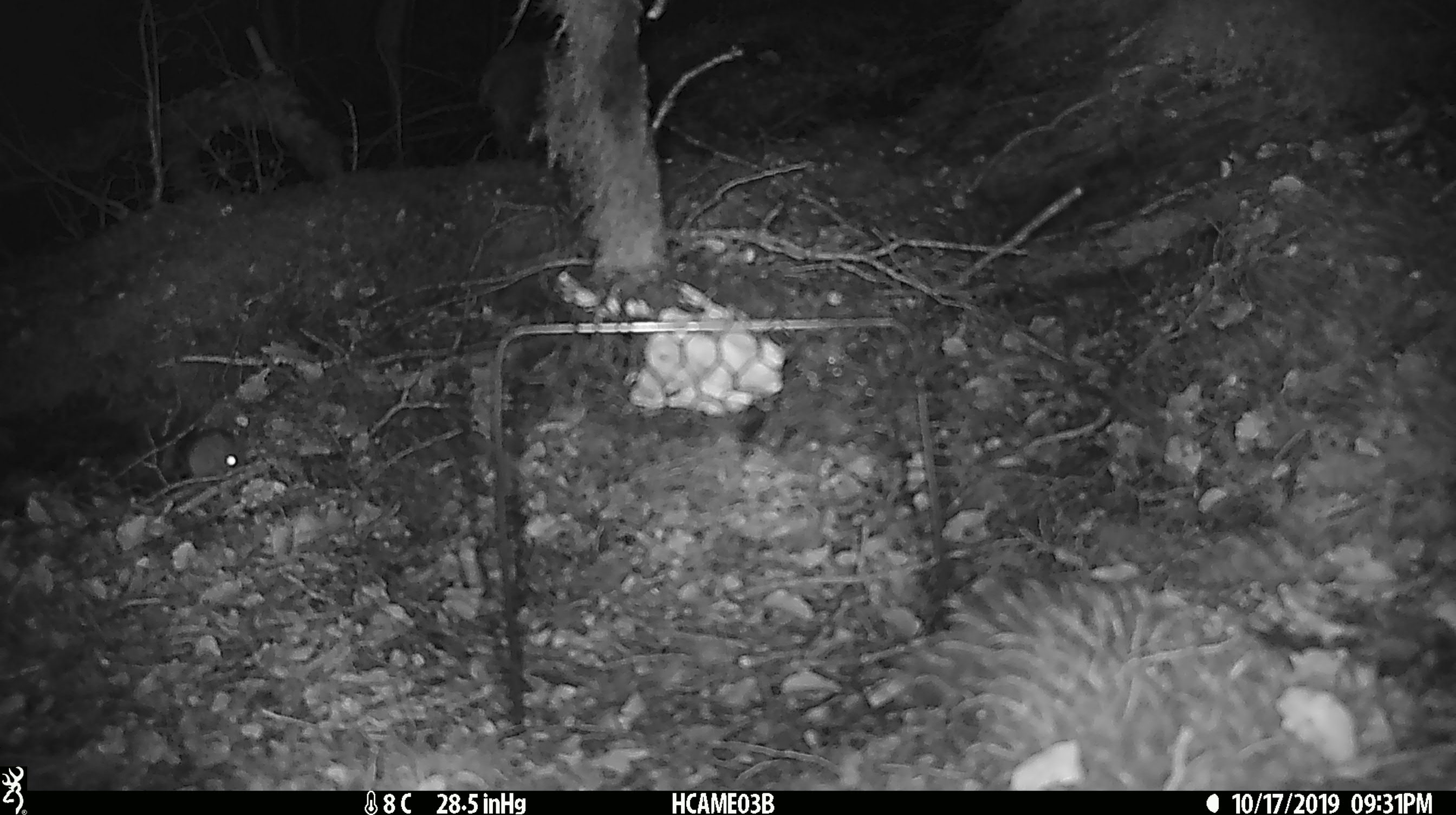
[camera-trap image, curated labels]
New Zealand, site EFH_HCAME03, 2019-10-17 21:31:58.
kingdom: Animalia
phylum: Chordata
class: Mammalia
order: Rodentia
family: Muridae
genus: Mus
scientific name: Mus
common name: mouse